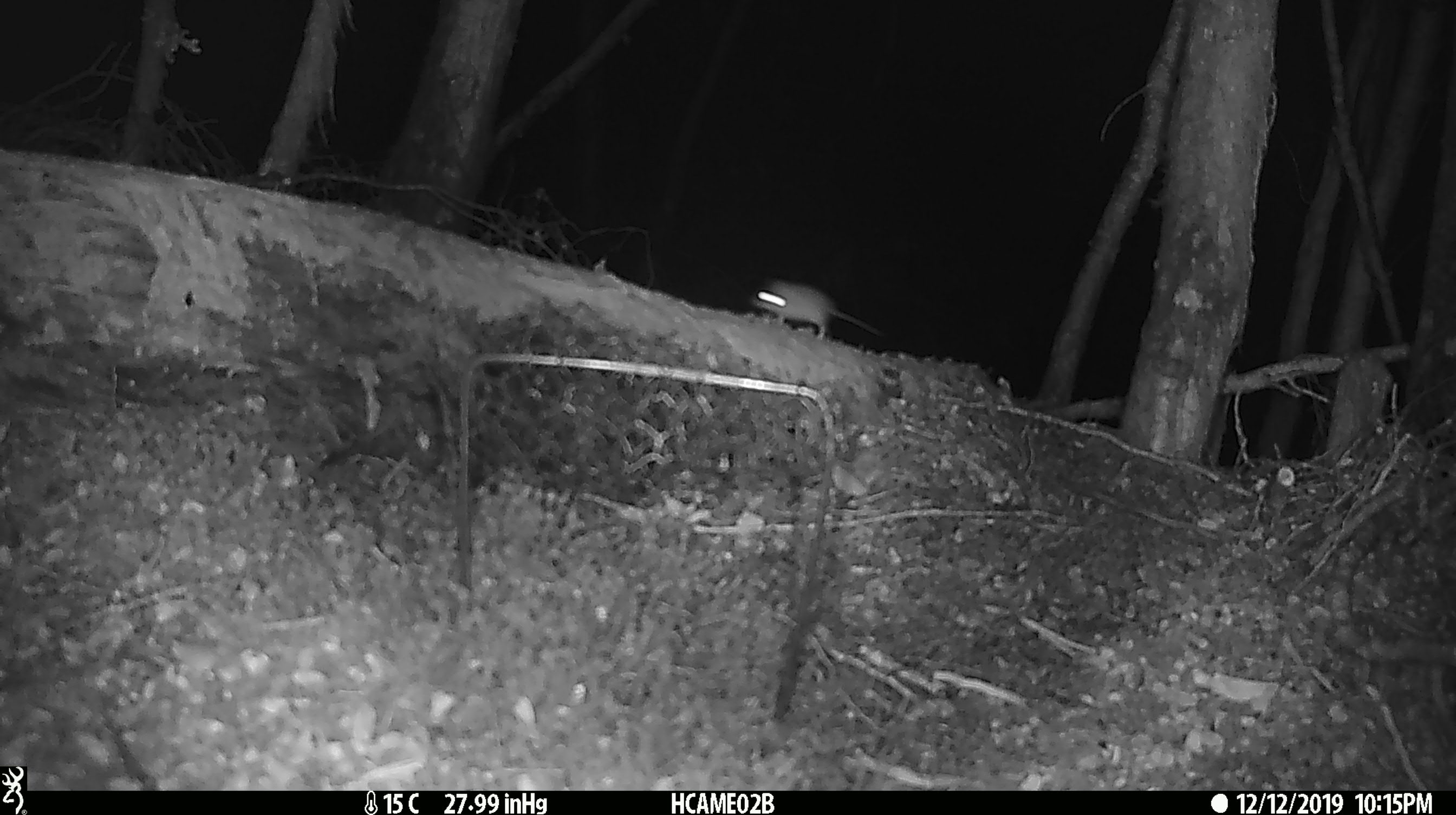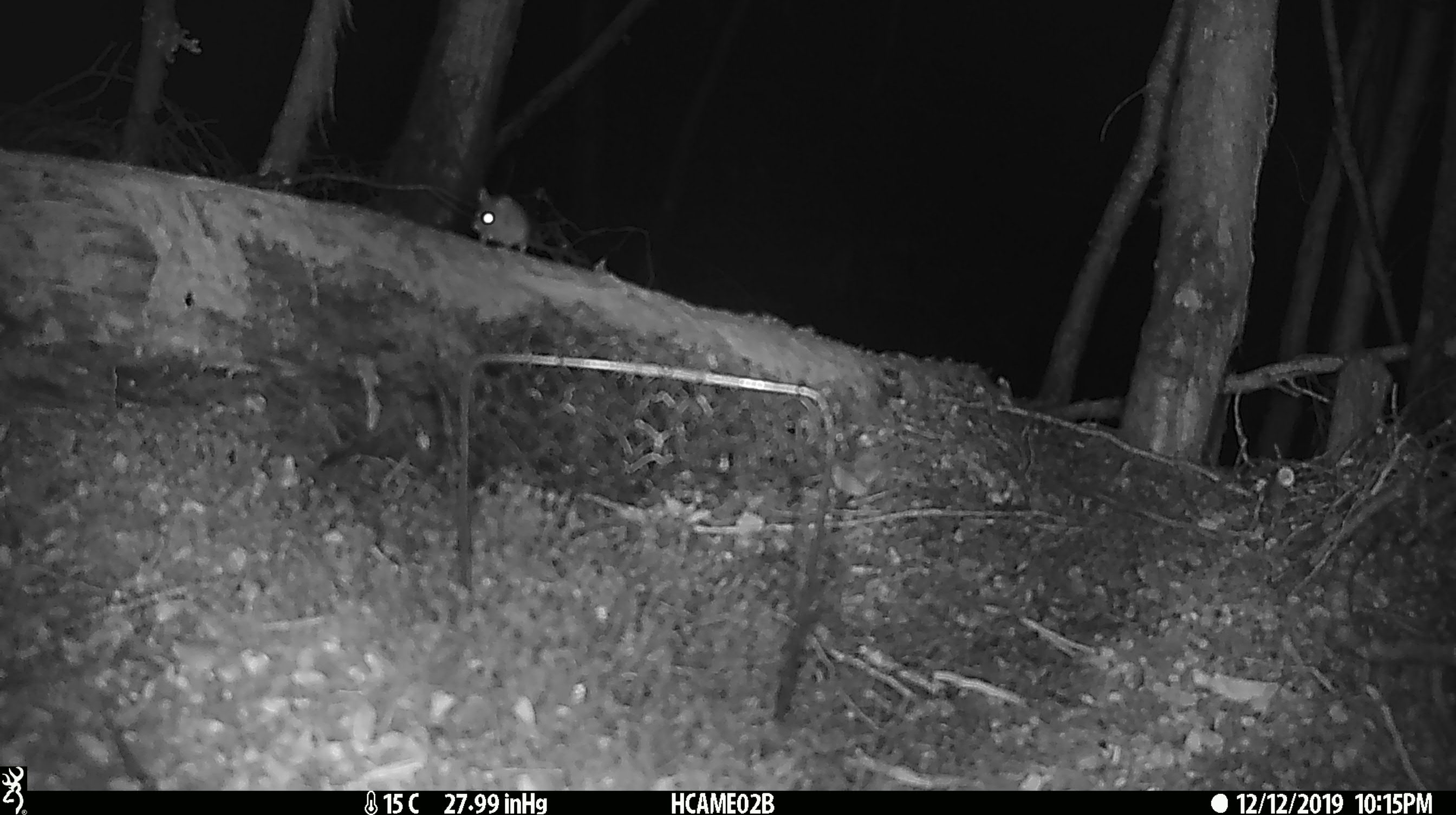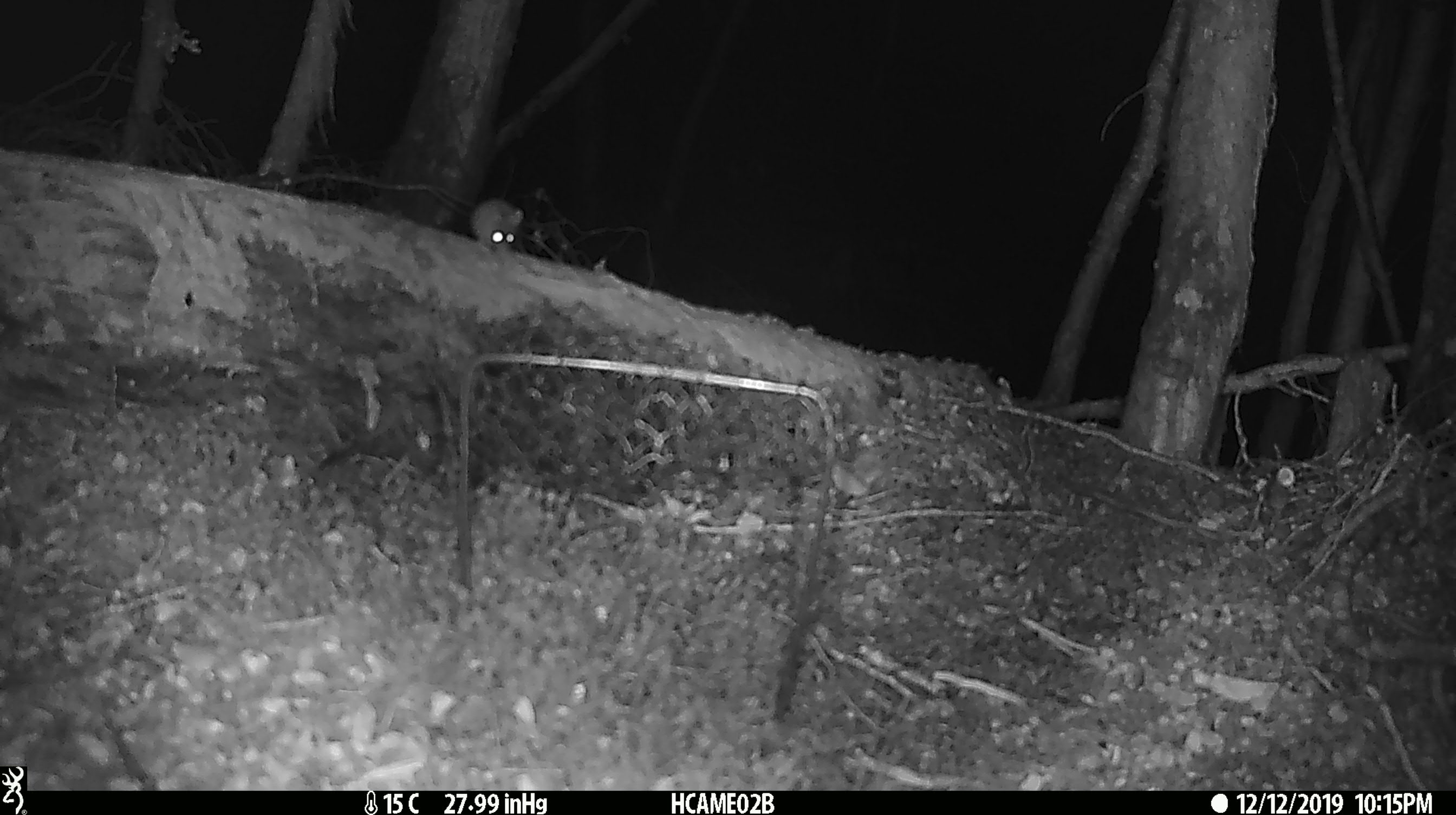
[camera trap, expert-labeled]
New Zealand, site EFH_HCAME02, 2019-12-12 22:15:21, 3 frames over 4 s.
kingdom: Animalia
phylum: Chordata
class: Mammalia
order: Rodentia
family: Muridae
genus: Mus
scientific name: Mus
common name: mouse